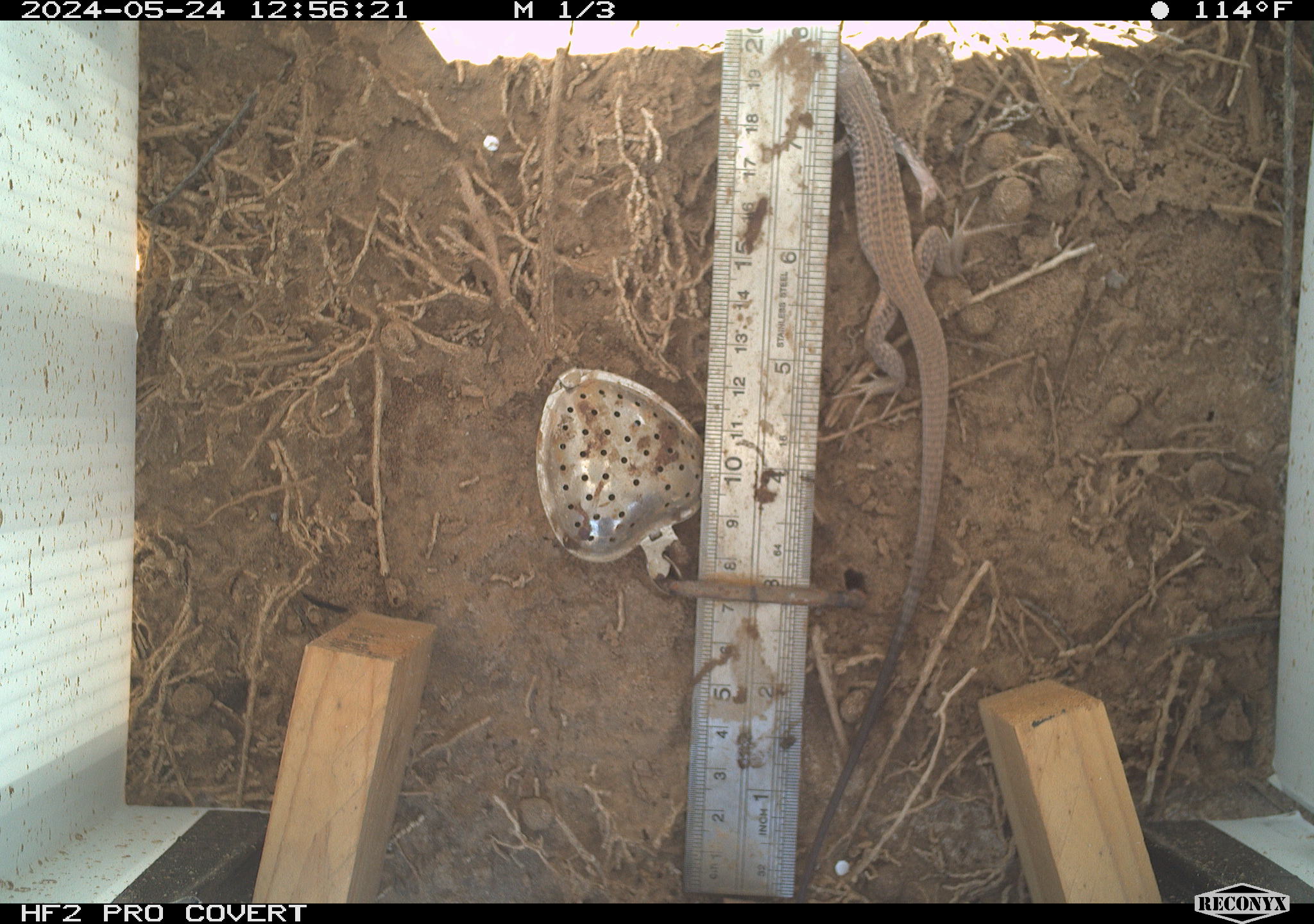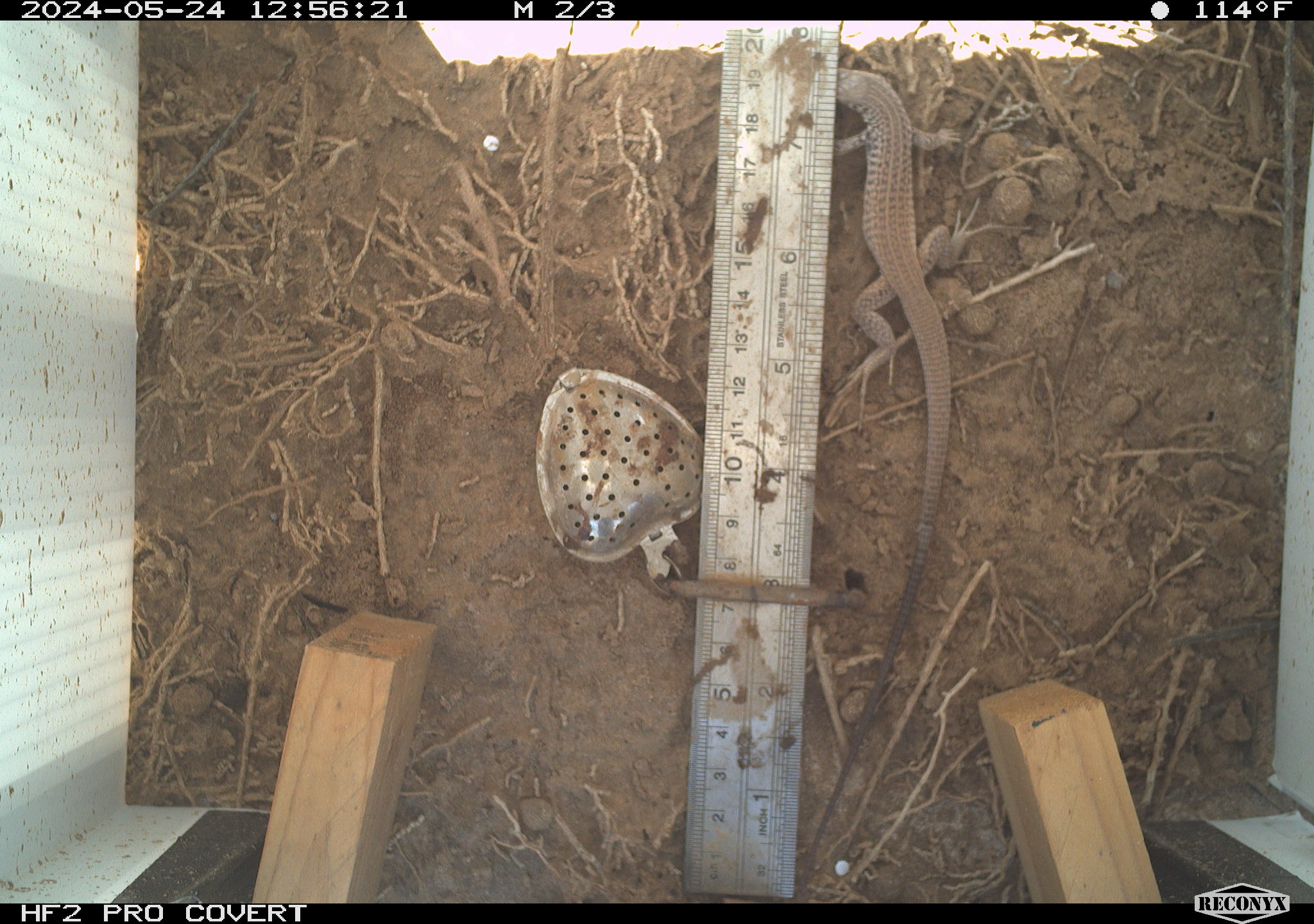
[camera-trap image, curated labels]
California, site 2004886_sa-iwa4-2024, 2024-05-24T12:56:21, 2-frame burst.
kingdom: Animalia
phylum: Chordata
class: Reptilia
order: Squamata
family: Teiidae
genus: Aspidoscelis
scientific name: Aspidoscelis tigris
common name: western whiptail